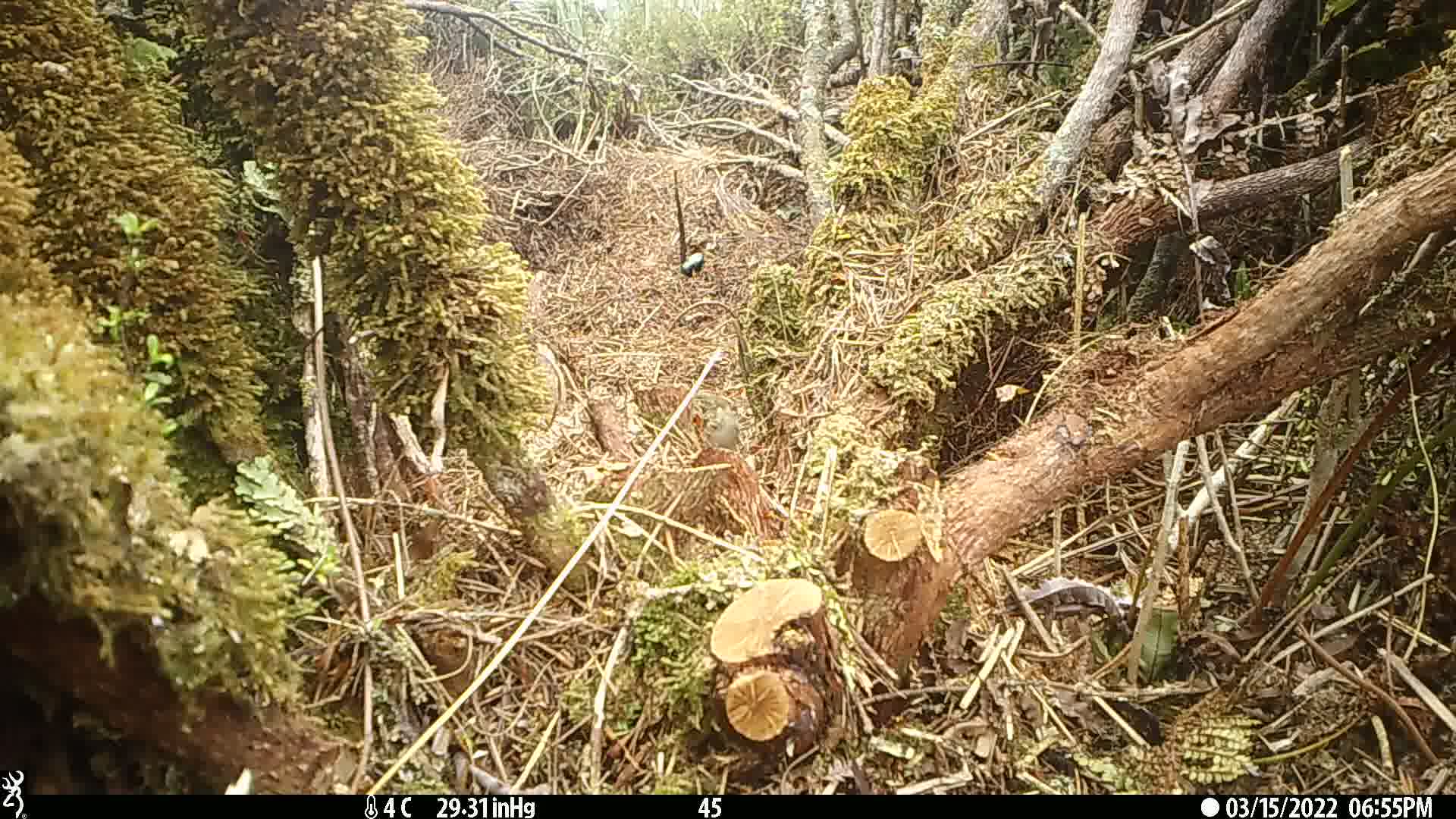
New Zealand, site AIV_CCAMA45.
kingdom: Animalia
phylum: Chordata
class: Aves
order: Passeriformes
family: Motacillidae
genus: Anthus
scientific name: Anthus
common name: pipit